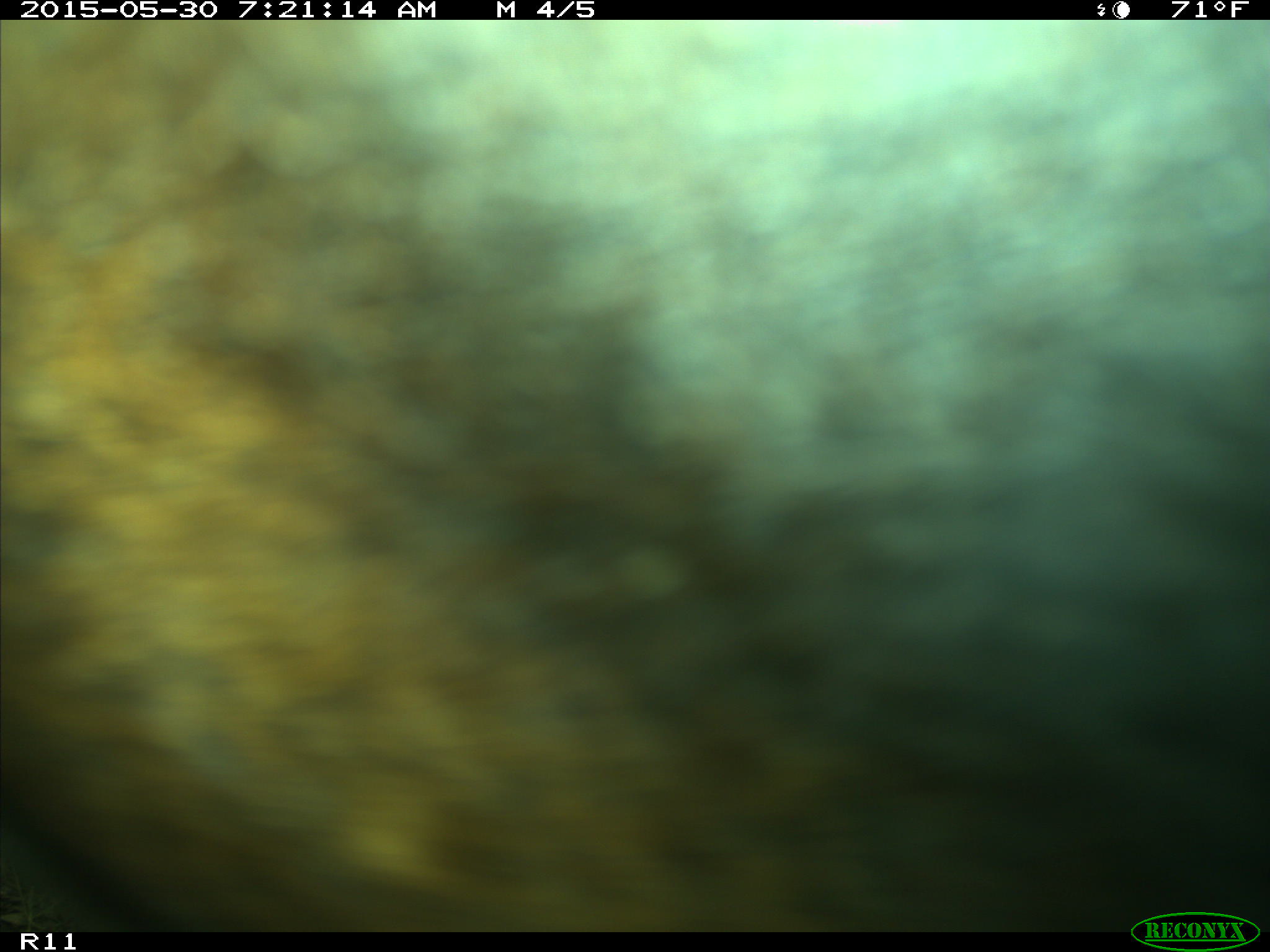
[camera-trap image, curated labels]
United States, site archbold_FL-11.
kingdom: Animalia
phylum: Chordata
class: Mammalia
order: Artiodactyla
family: Bovidae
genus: Bos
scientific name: Bos taurus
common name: domestic cow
Bos taurus (domestic cow).